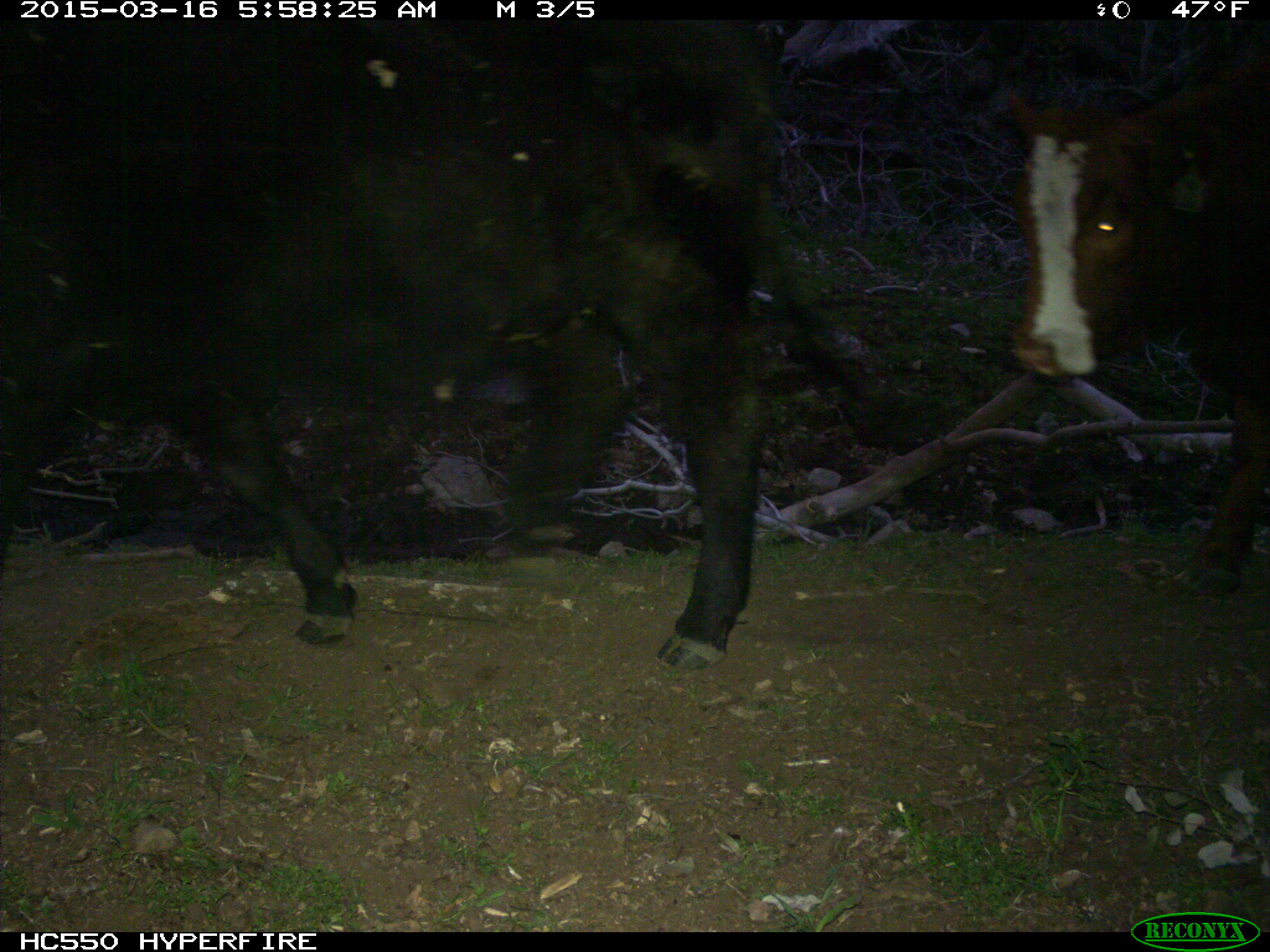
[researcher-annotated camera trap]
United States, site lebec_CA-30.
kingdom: Animalia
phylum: Chordata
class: Mammalia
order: Artiodactyla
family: Bovidae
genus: Bos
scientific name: Bos taurus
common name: domestic cow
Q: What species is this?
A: Bos taurus (domestic cow).